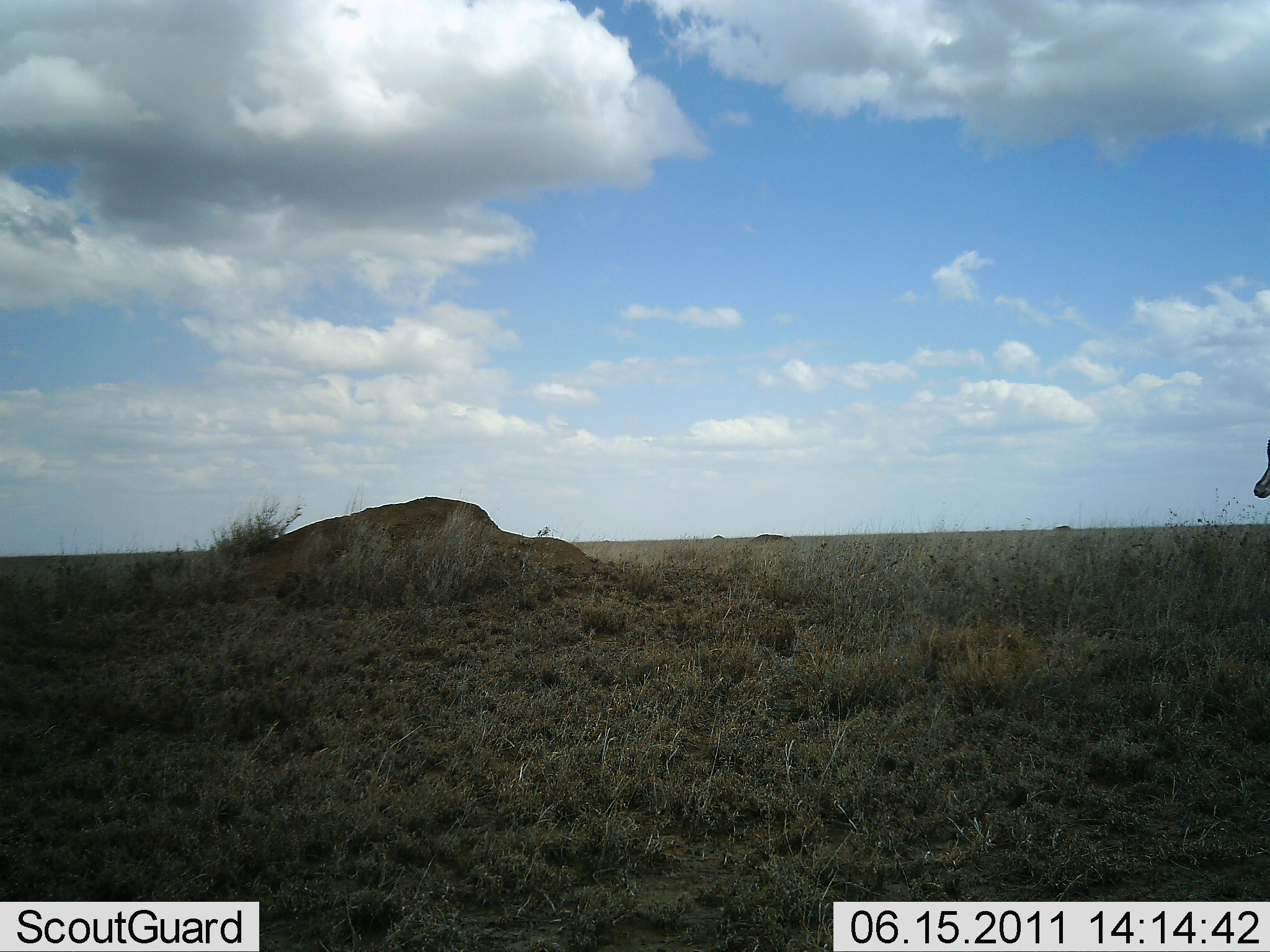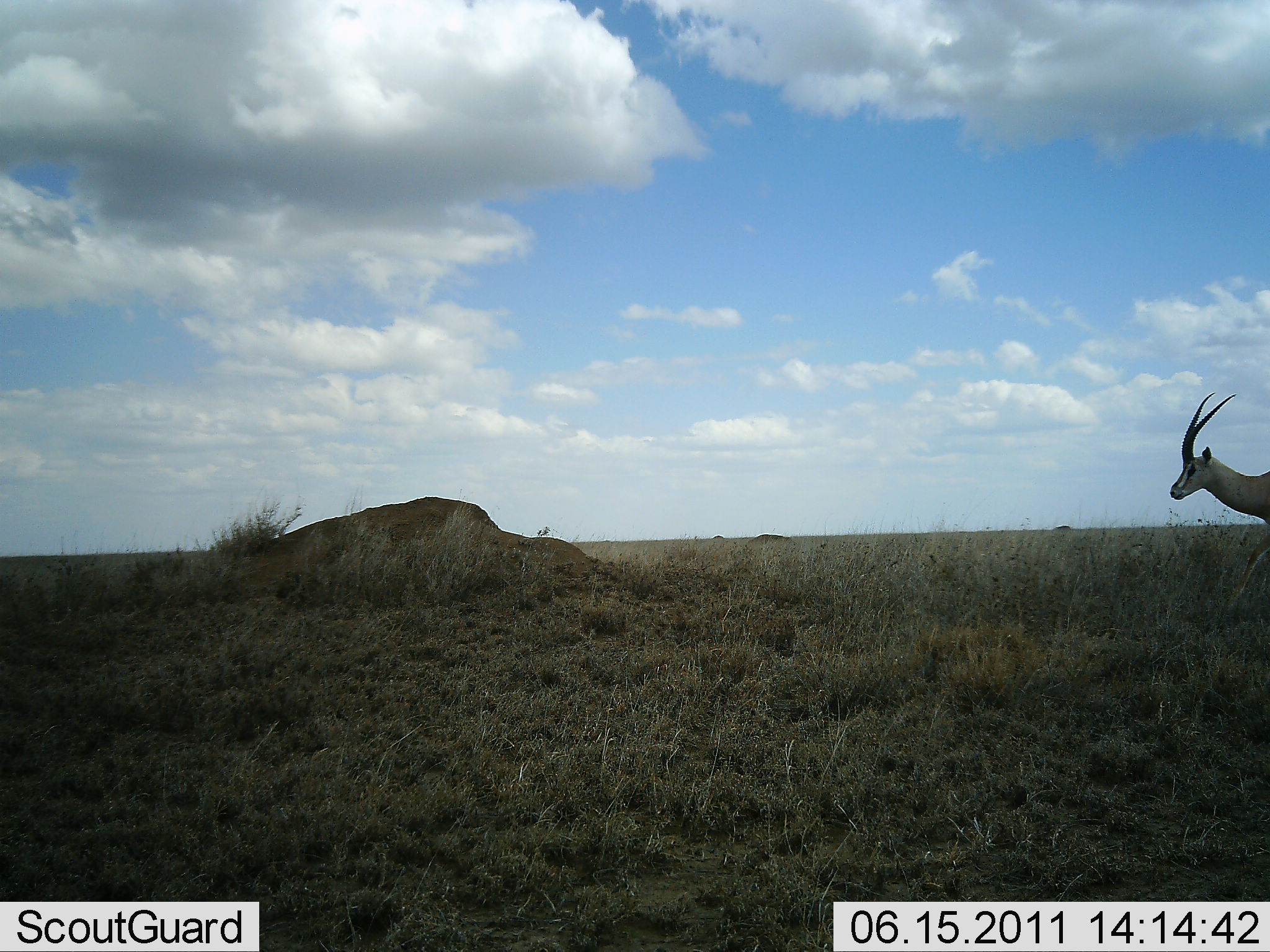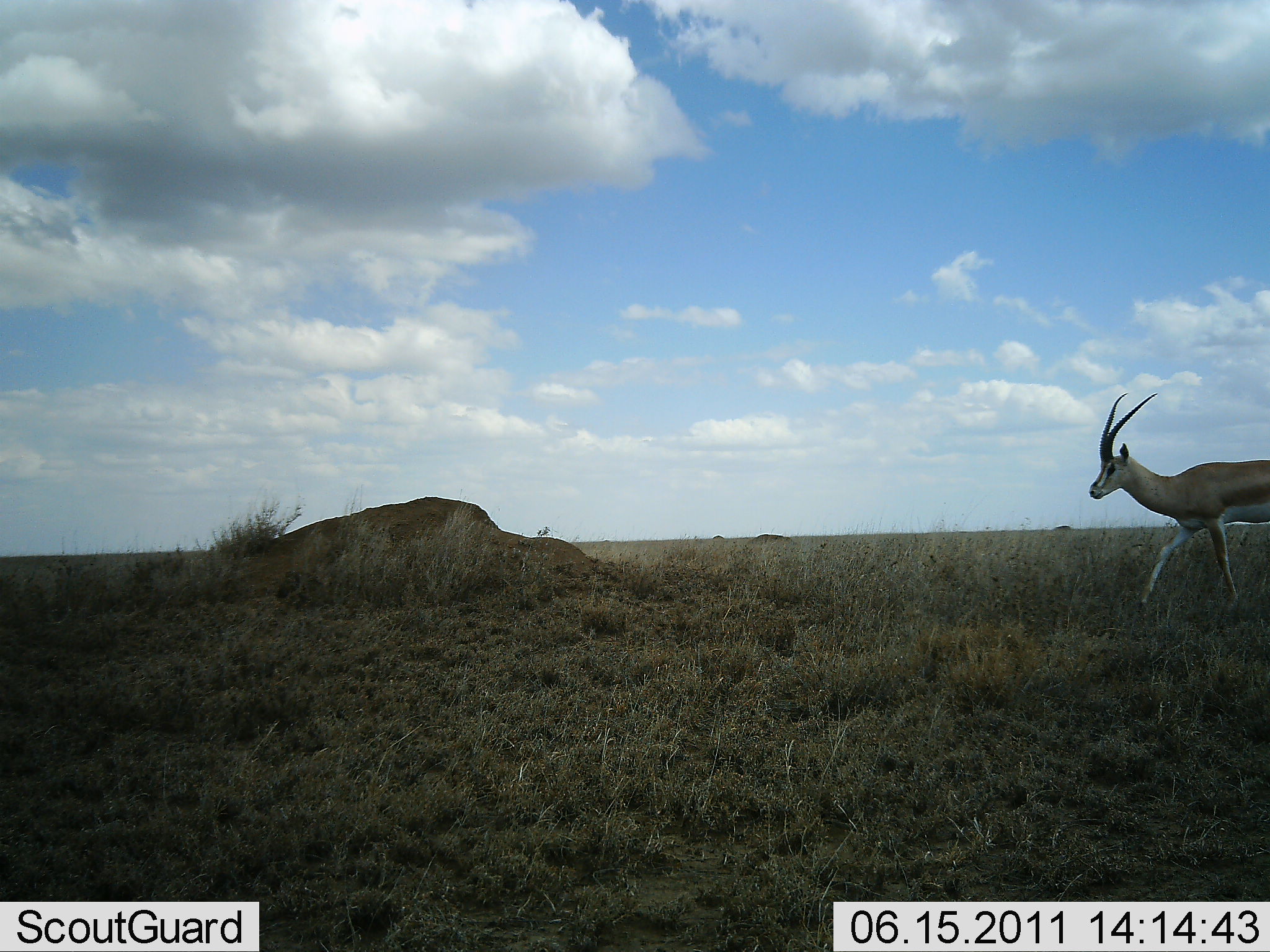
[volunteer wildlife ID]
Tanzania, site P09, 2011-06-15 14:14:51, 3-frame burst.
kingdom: Animalia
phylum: Chordata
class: Mammalia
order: Artiodactyla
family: Bovidae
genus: Nanger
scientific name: Nanger granti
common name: grant's gazelle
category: gazellegrants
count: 1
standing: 9%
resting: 0%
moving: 91%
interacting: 0%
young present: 0%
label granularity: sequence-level